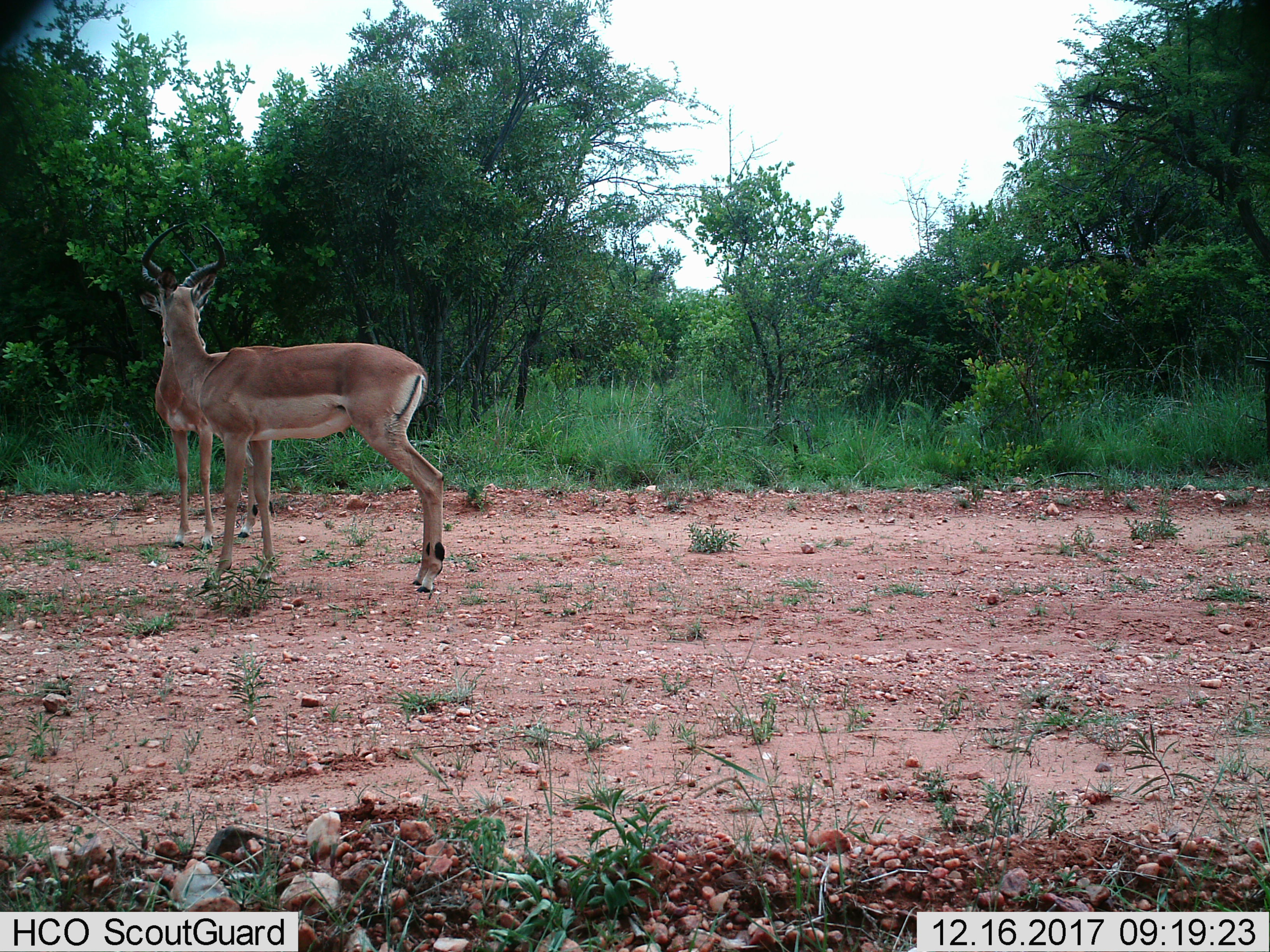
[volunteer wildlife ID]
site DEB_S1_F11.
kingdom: Animalia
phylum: Chordata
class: Mammalia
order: Artiodactyla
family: Bovidae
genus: Aepyceros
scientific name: Aepyceros melampus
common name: impala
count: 2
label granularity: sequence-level